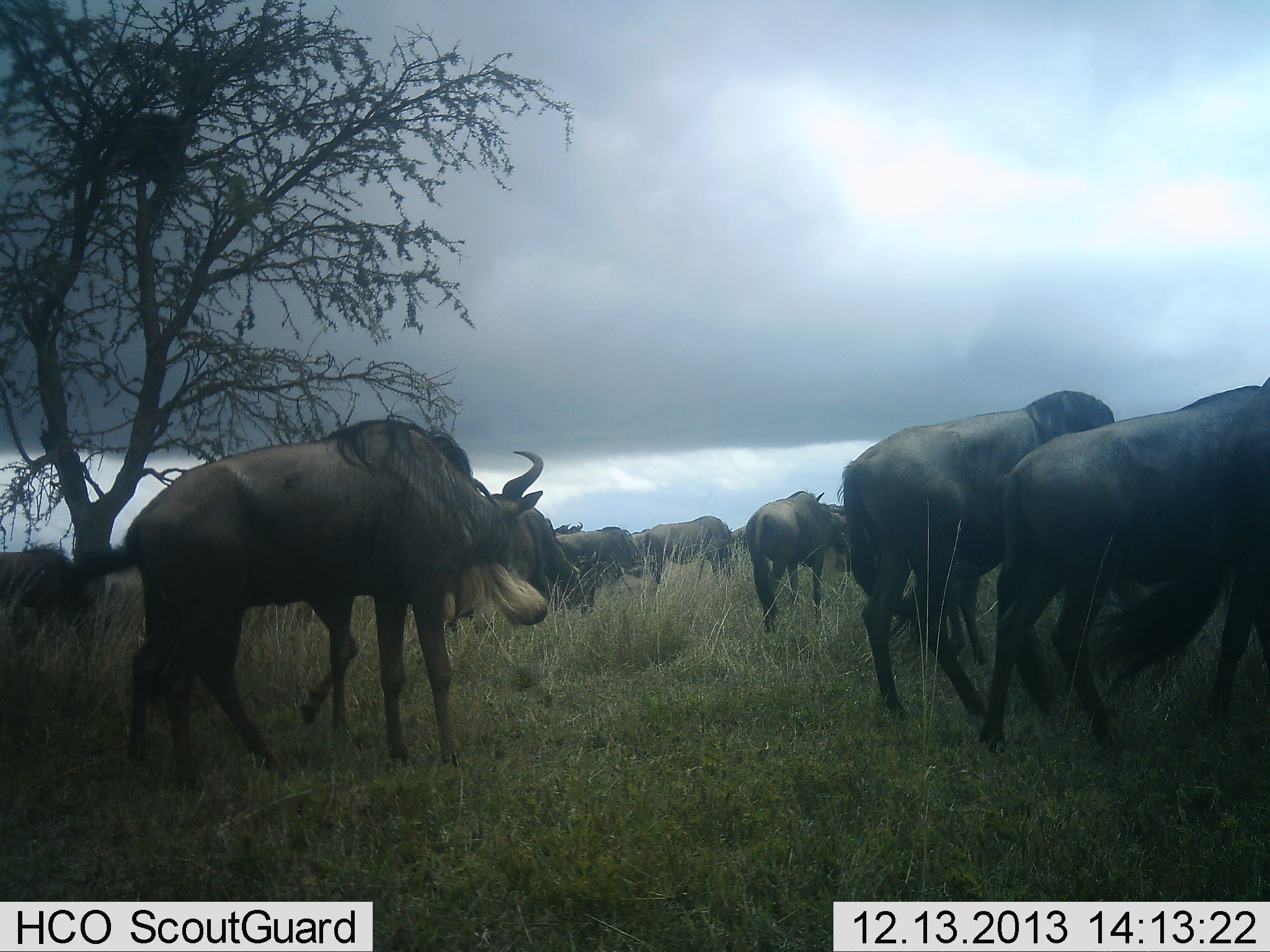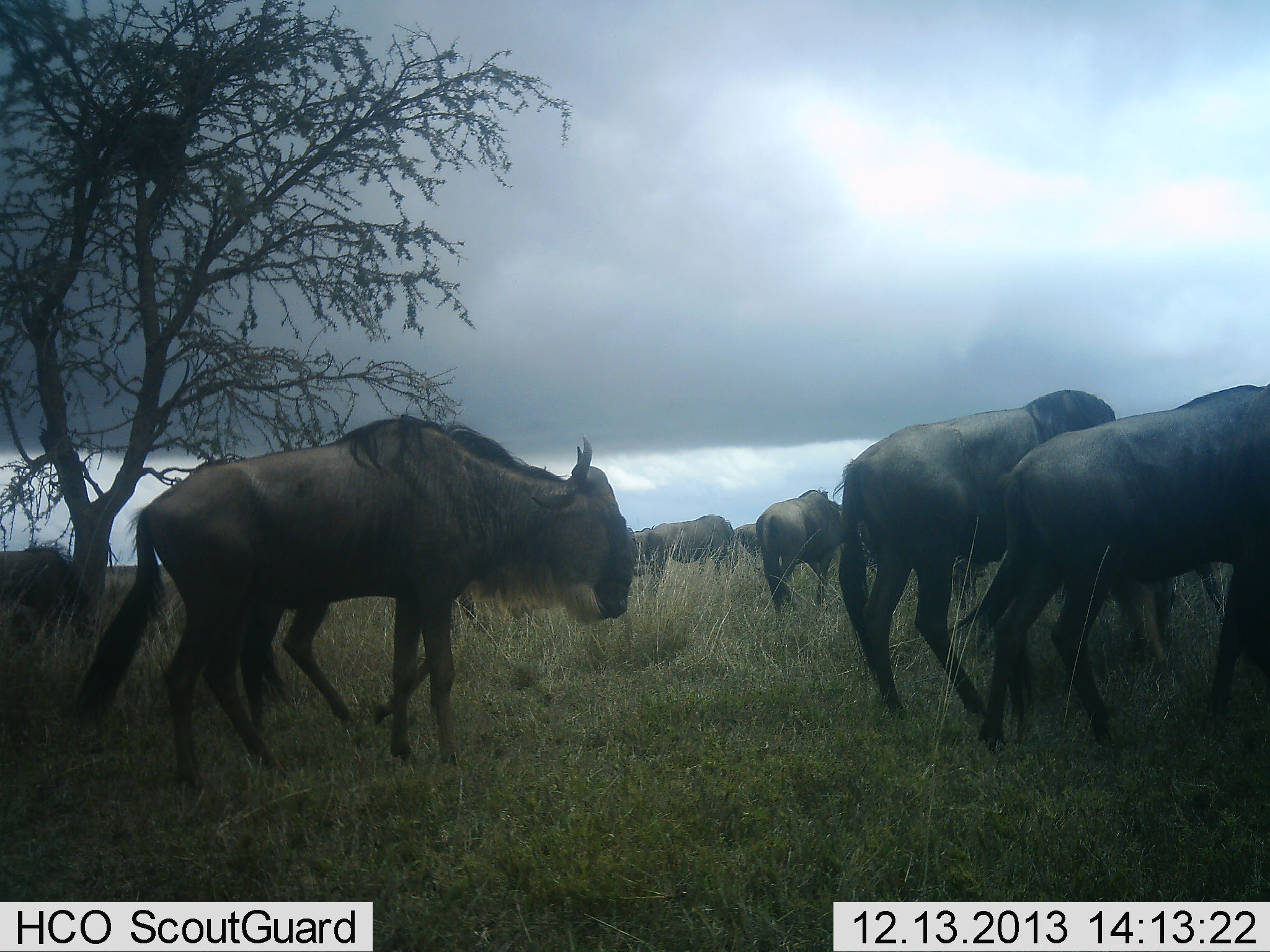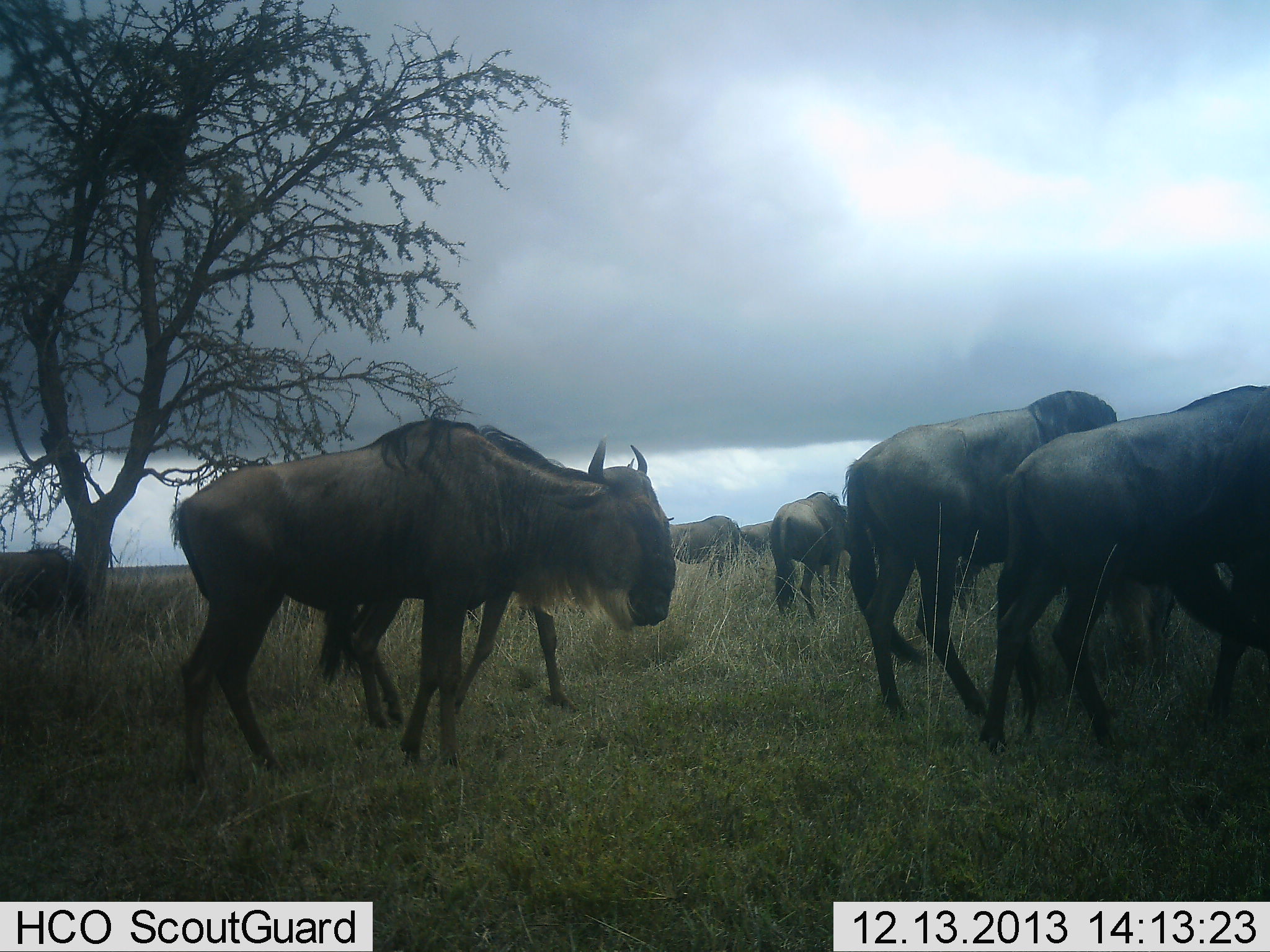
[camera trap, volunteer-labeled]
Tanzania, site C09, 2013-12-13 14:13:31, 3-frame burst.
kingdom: Animalia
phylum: Chordata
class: Mammalia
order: Artiodactyla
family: Bovidae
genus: Connochaetes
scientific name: Connochaetes taurinus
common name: blue wildebeest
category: wildebeest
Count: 10.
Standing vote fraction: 30%.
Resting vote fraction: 0%.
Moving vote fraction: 80%.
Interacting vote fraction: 0%.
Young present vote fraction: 10%.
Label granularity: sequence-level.